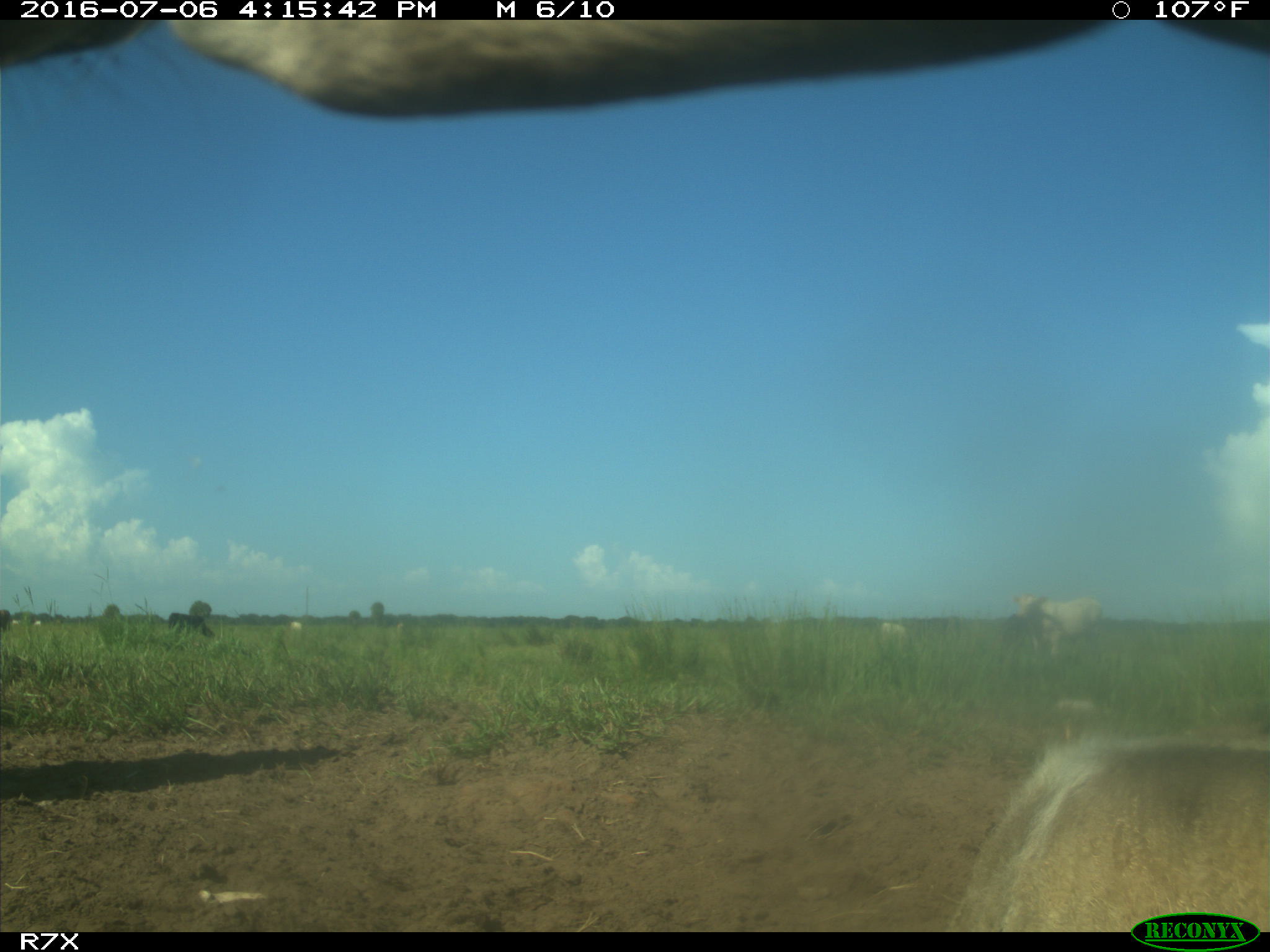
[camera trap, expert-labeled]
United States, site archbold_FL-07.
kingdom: Animalia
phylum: Chordata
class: Mammalia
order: Artiodactyla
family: Bovidae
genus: Bos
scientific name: Bos taurus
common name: domestic cow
Bos taurus (domestic cow).